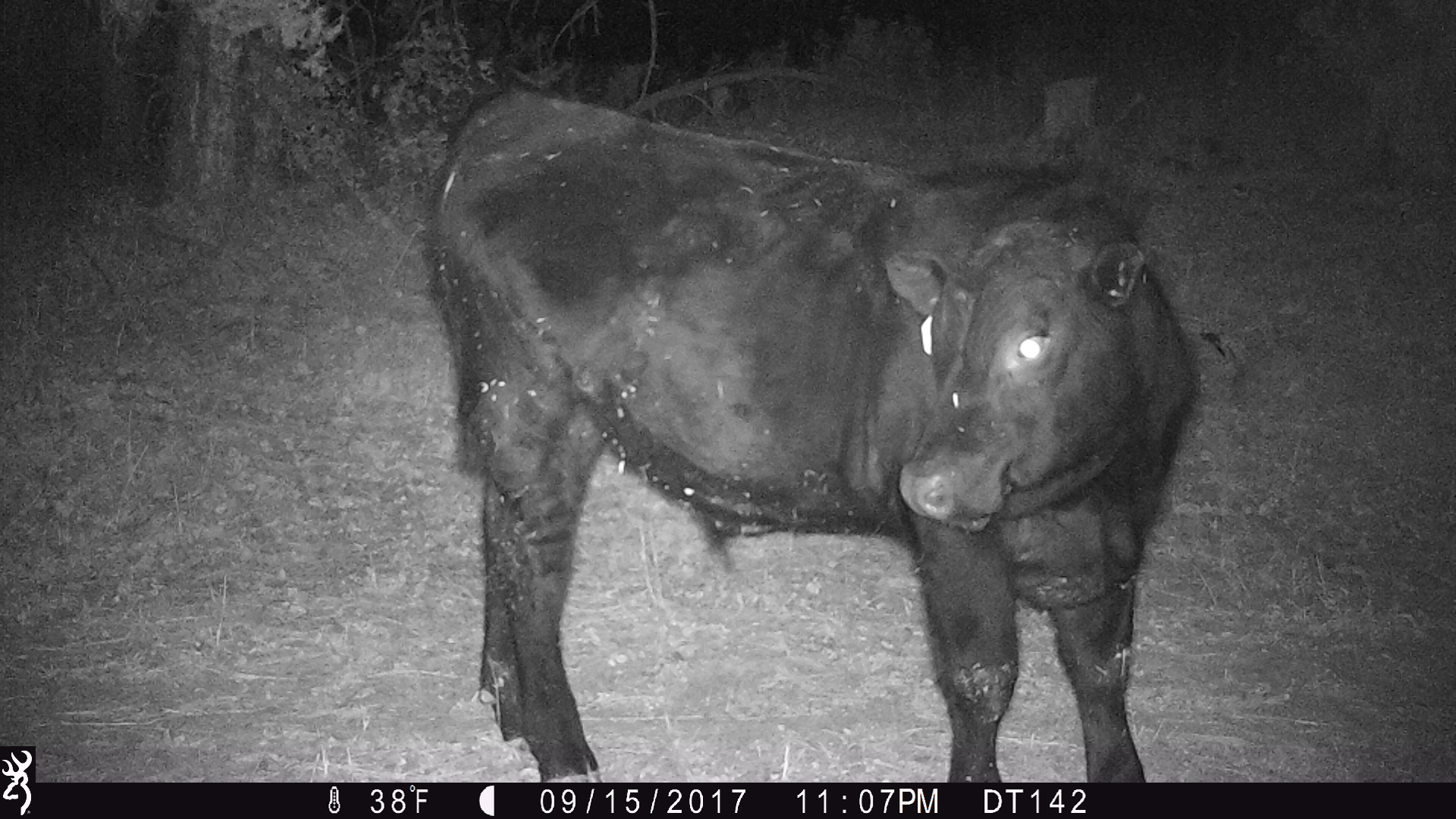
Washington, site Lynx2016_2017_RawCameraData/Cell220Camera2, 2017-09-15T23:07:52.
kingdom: Animalia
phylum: Chordata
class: Mammalia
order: Artiodactyla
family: Bovidae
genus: Bos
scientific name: Bos taurus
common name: domestic cattle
Domestic cattle (Bos taurus). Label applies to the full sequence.